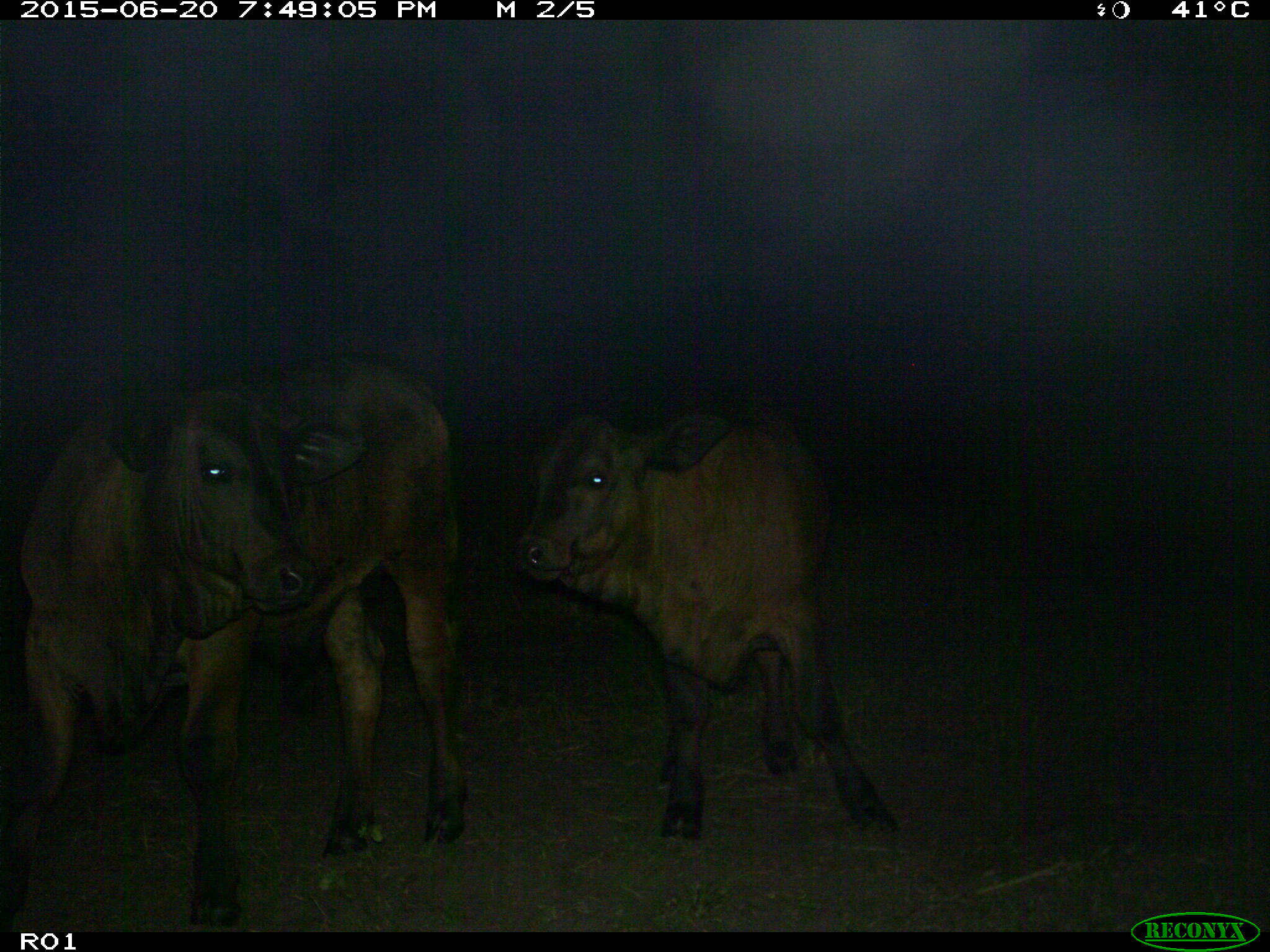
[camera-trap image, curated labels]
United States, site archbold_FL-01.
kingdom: Animalia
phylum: Chordata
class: Mammalia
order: Artiodactyla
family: Bovidae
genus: Bos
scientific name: Bos taurus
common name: domestic cow